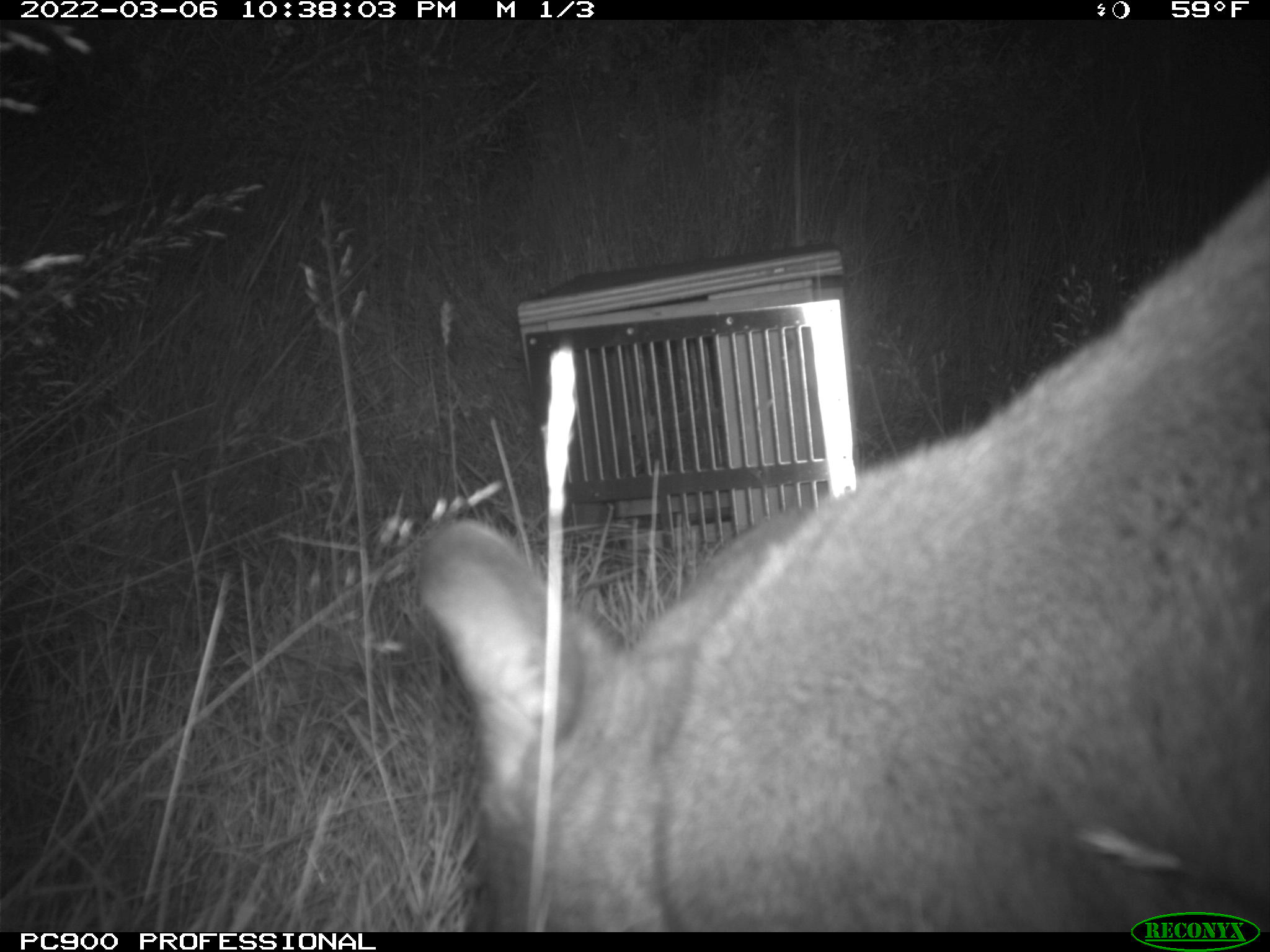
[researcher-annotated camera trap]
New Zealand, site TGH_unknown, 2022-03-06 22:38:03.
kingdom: Animalia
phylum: Chordata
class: Mammalia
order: Diprotodontia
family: Macropodidae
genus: Notamacropus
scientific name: Notamacropus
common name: wallaby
Wallaby (Notamacropus).